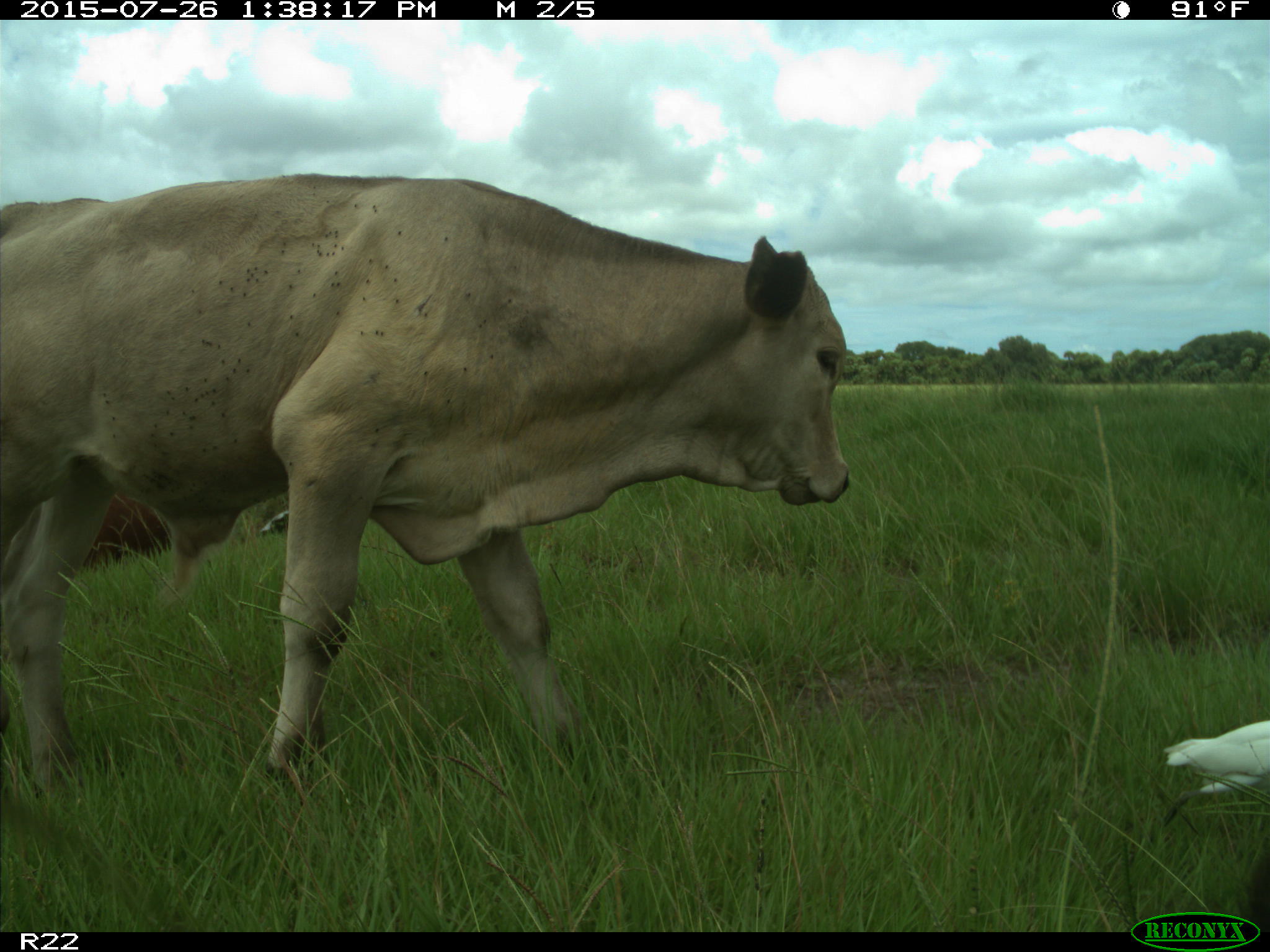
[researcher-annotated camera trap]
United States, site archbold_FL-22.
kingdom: Animalia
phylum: Chordata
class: Mammalia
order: Artiodactyla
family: Bovidae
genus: Bos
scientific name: Bos taurus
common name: domestic cow